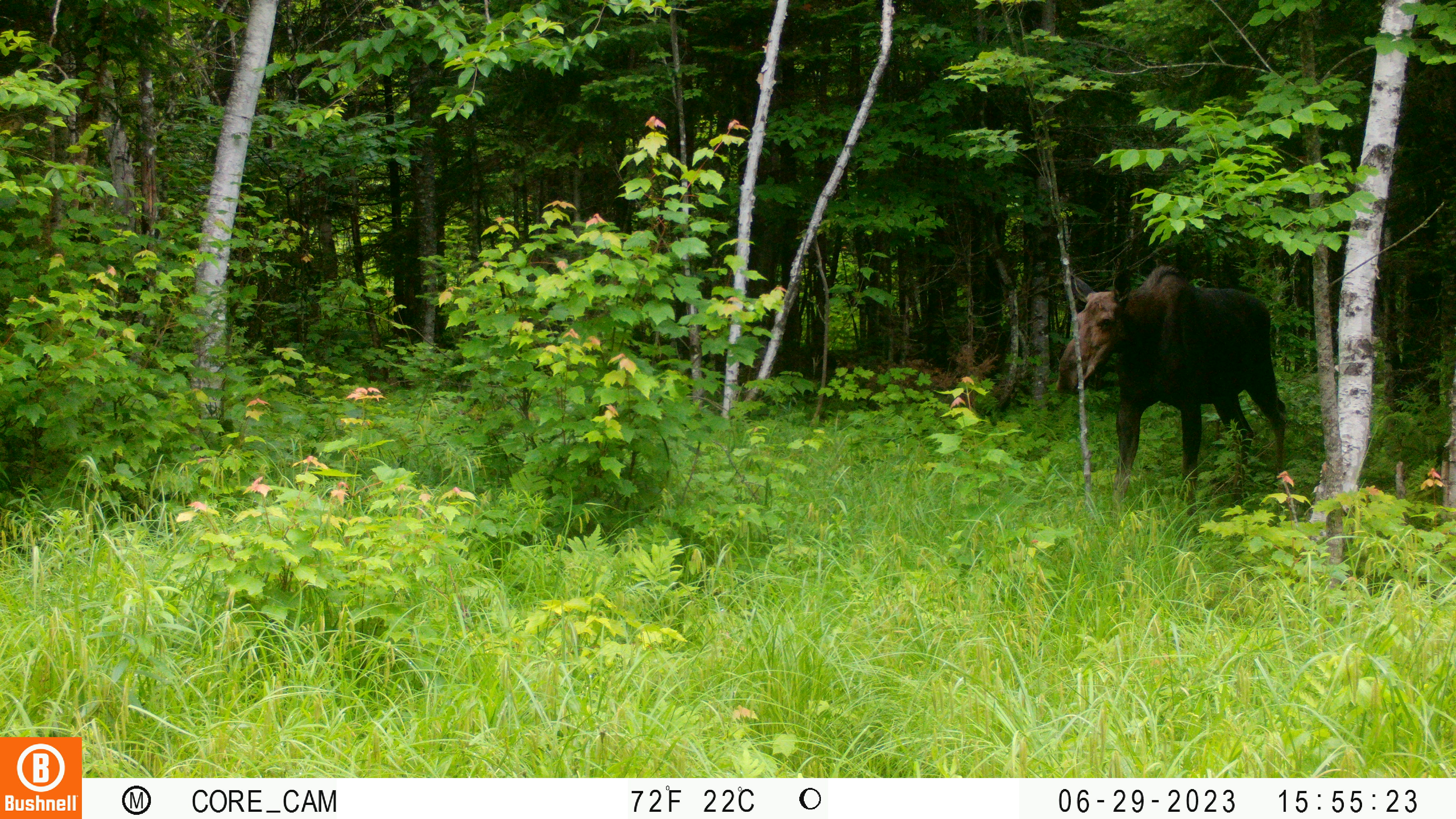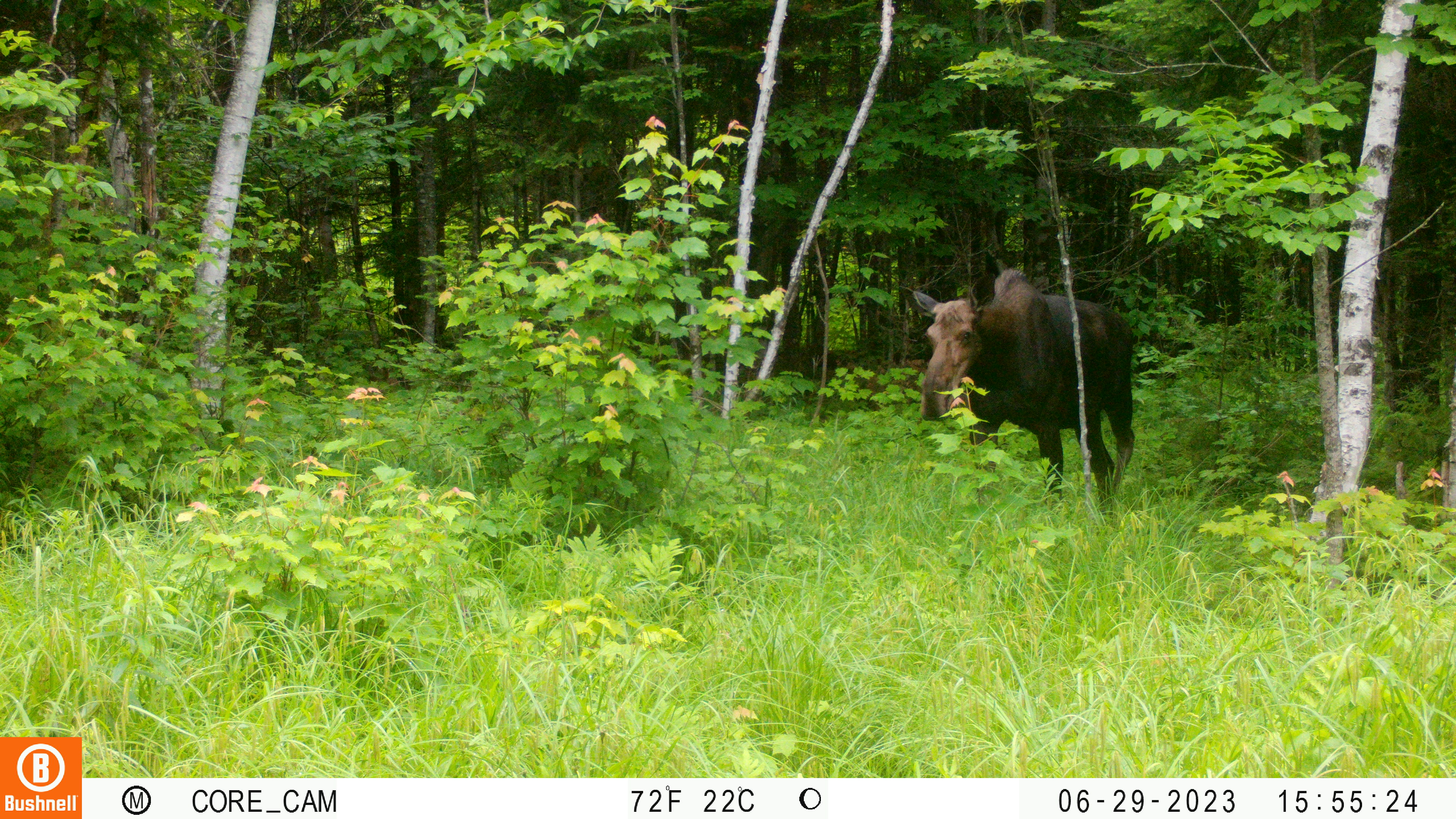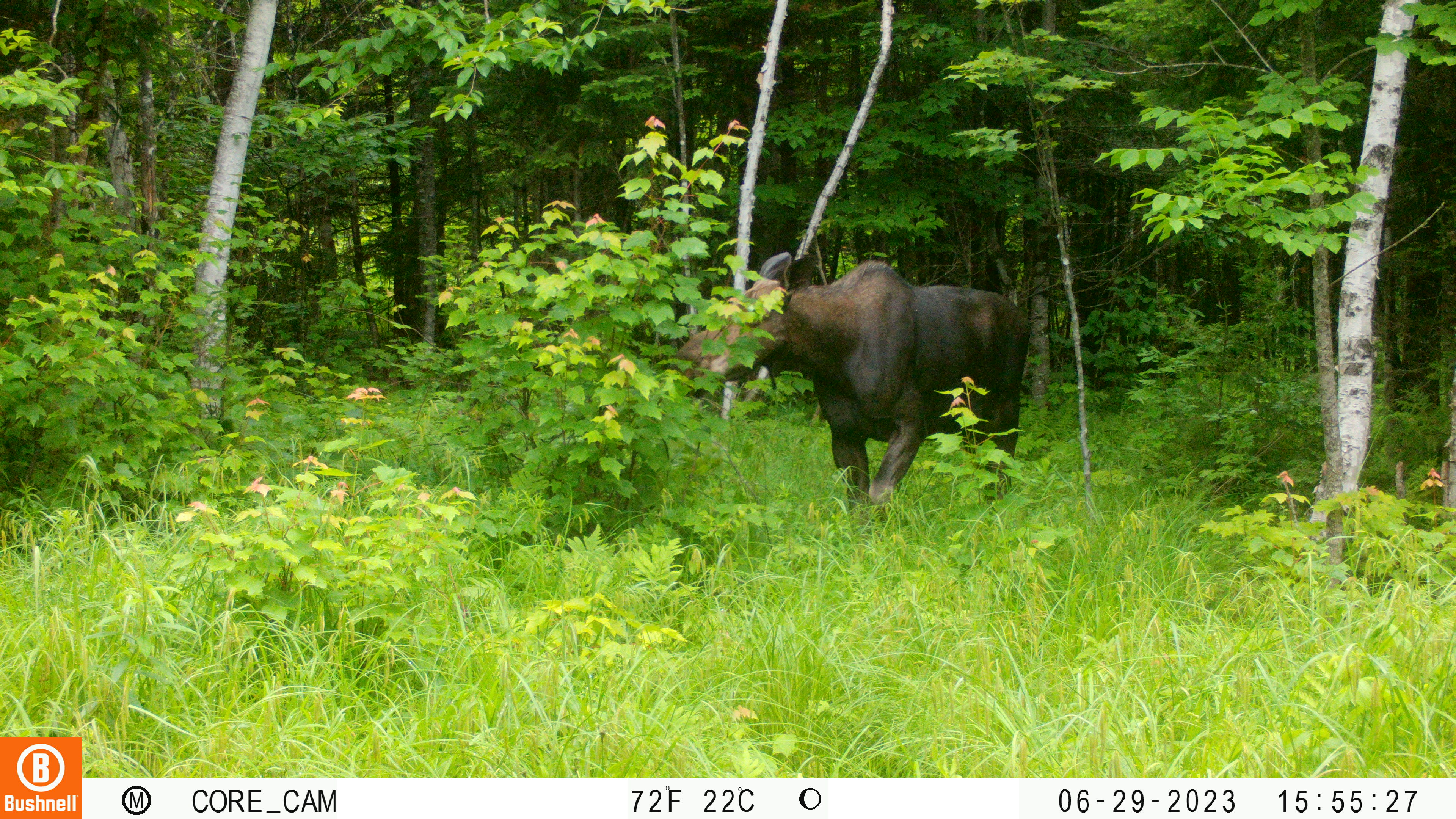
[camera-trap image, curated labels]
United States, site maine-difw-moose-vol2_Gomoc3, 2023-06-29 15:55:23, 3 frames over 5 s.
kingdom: Animalia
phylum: Chordata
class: Mammalia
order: Artiodactyla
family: Cervidae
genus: Alces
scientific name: Alces alces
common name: moose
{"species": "moose (Alces alces)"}